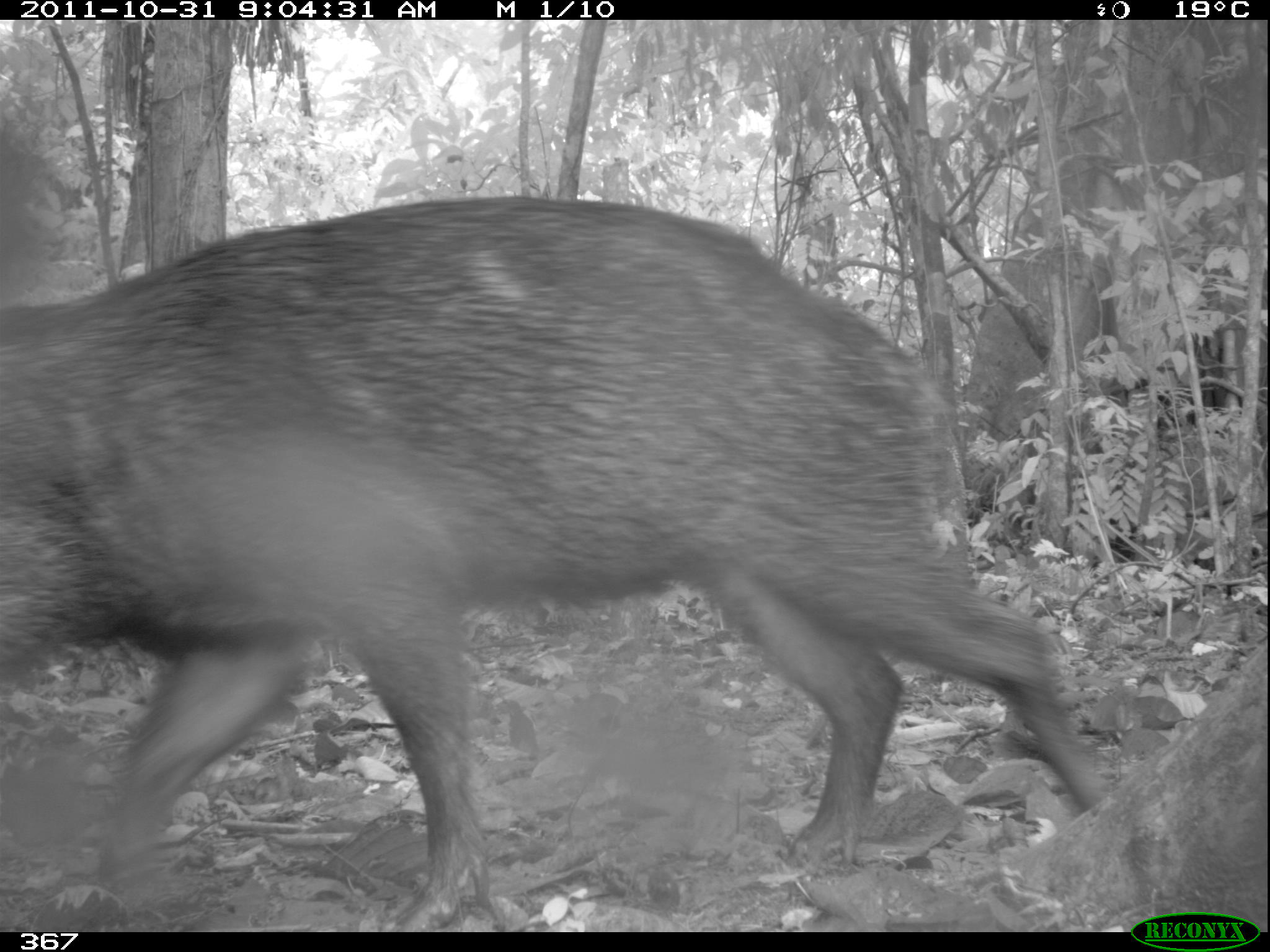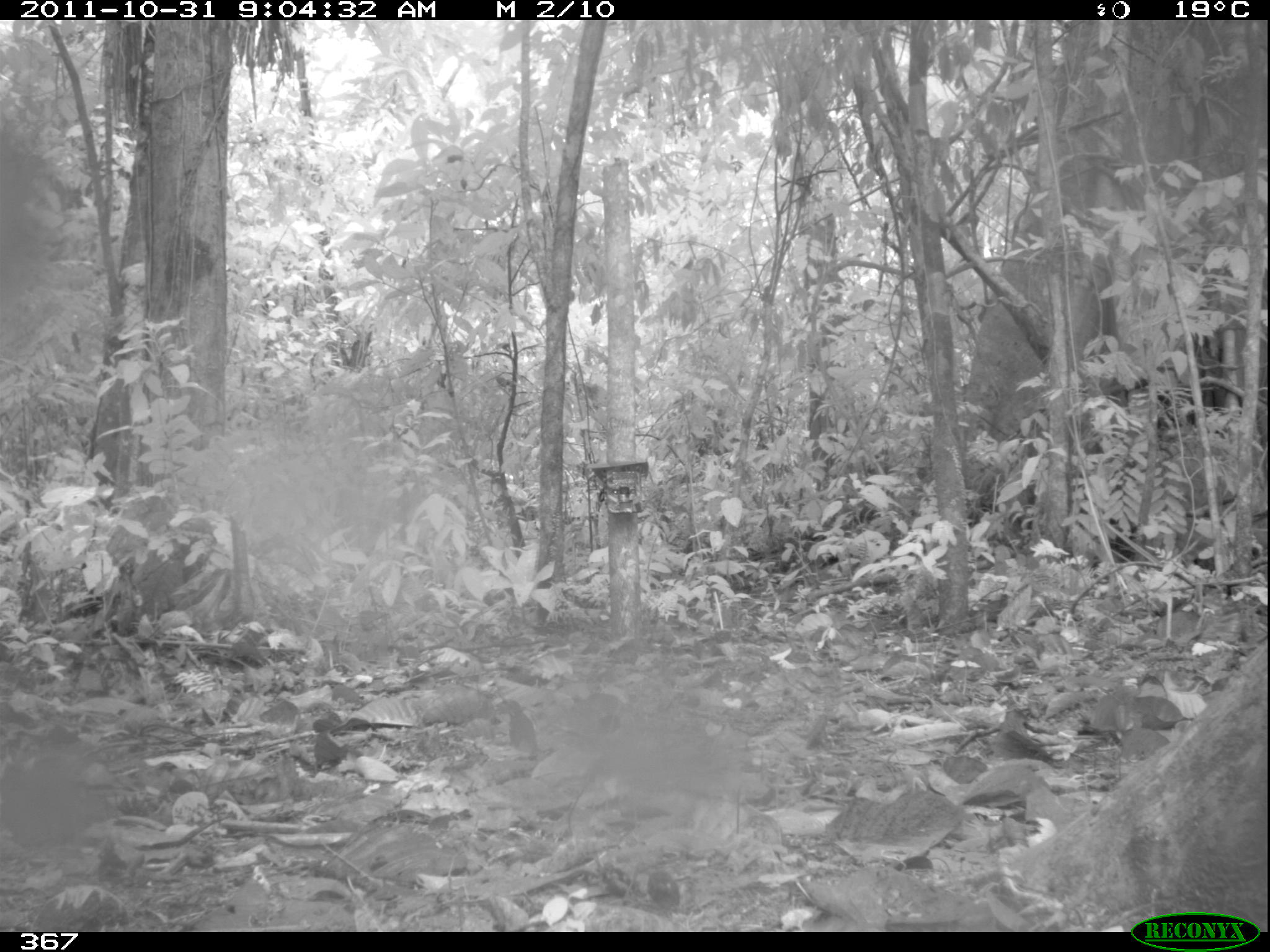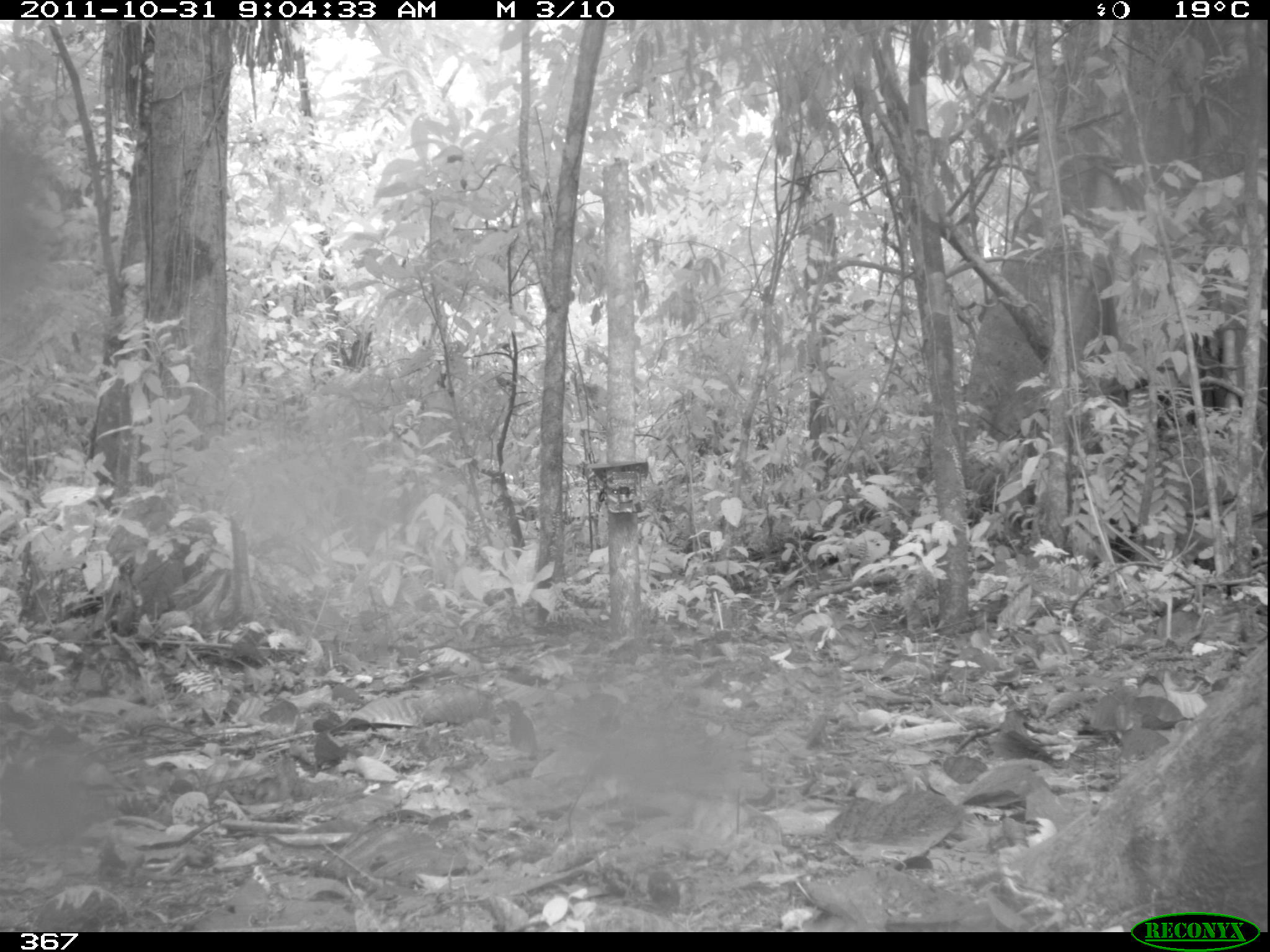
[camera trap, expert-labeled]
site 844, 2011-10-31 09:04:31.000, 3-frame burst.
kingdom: Animalia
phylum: Chordata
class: Mammalia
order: Artiodactyla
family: Tayassuidae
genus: Tayassu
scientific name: Tayassu pecari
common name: white-lipped peccary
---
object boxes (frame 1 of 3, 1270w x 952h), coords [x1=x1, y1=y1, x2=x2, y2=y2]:
tayassu pecari: [x1=2, y1=188, x2=1113, y2=930]